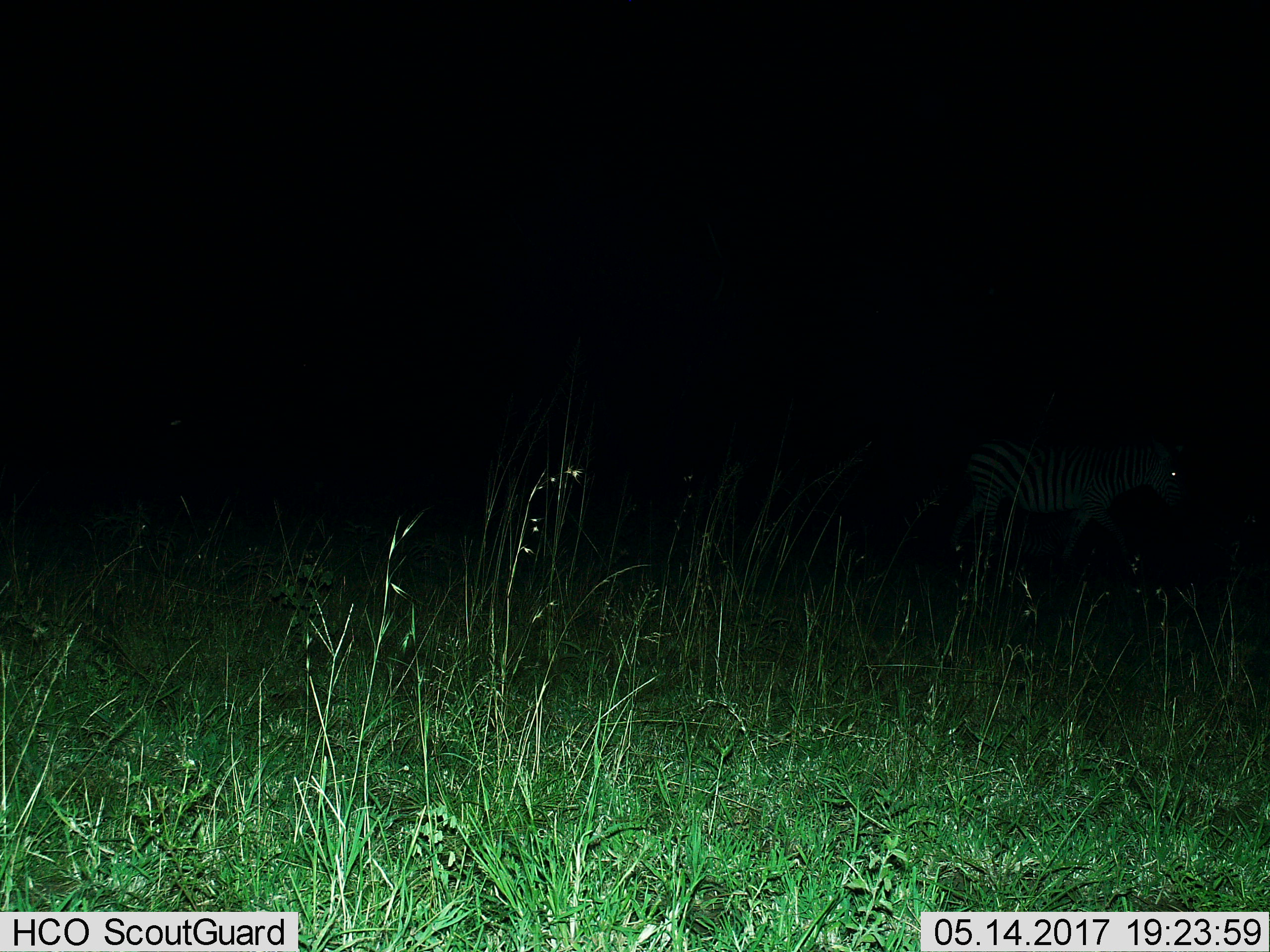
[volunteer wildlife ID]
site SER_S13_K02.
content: unidentified animal